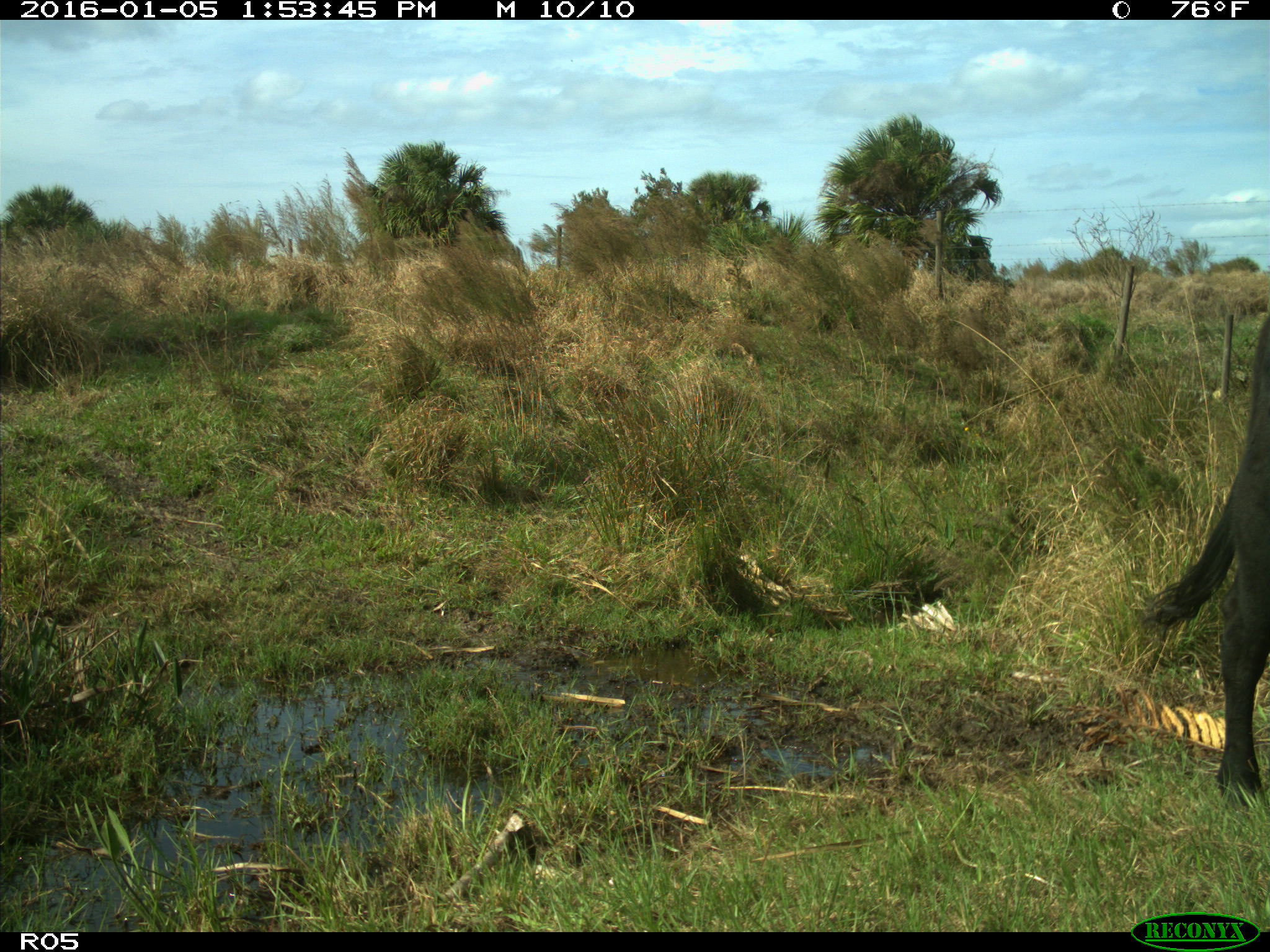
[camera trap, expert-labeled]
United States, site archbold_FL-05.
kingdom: Animalia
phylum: Chordata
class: Mammalia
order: Artiodactyla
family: Bovidae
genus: Bos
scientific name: Bos taurus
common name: domestic cow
Bos taurus (domestic cow).